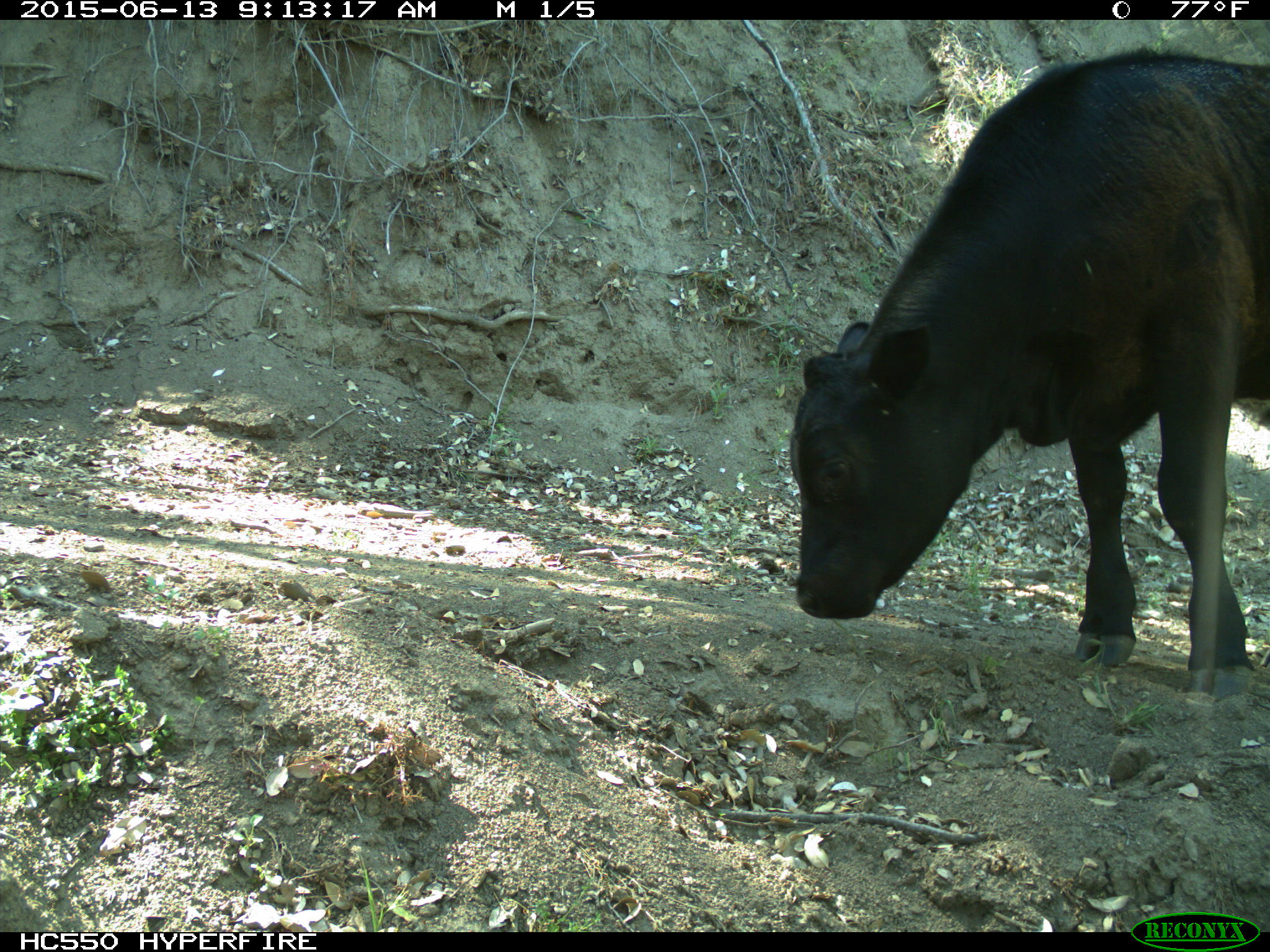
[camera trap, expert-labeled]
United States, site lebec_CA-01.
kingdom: Animalia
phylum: Chordata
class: Mammalia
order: Artiodactyla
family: Bovidae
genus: Bos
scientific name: Bos taurus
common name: domestic cow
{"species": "Bos taurus (domestic cow)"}